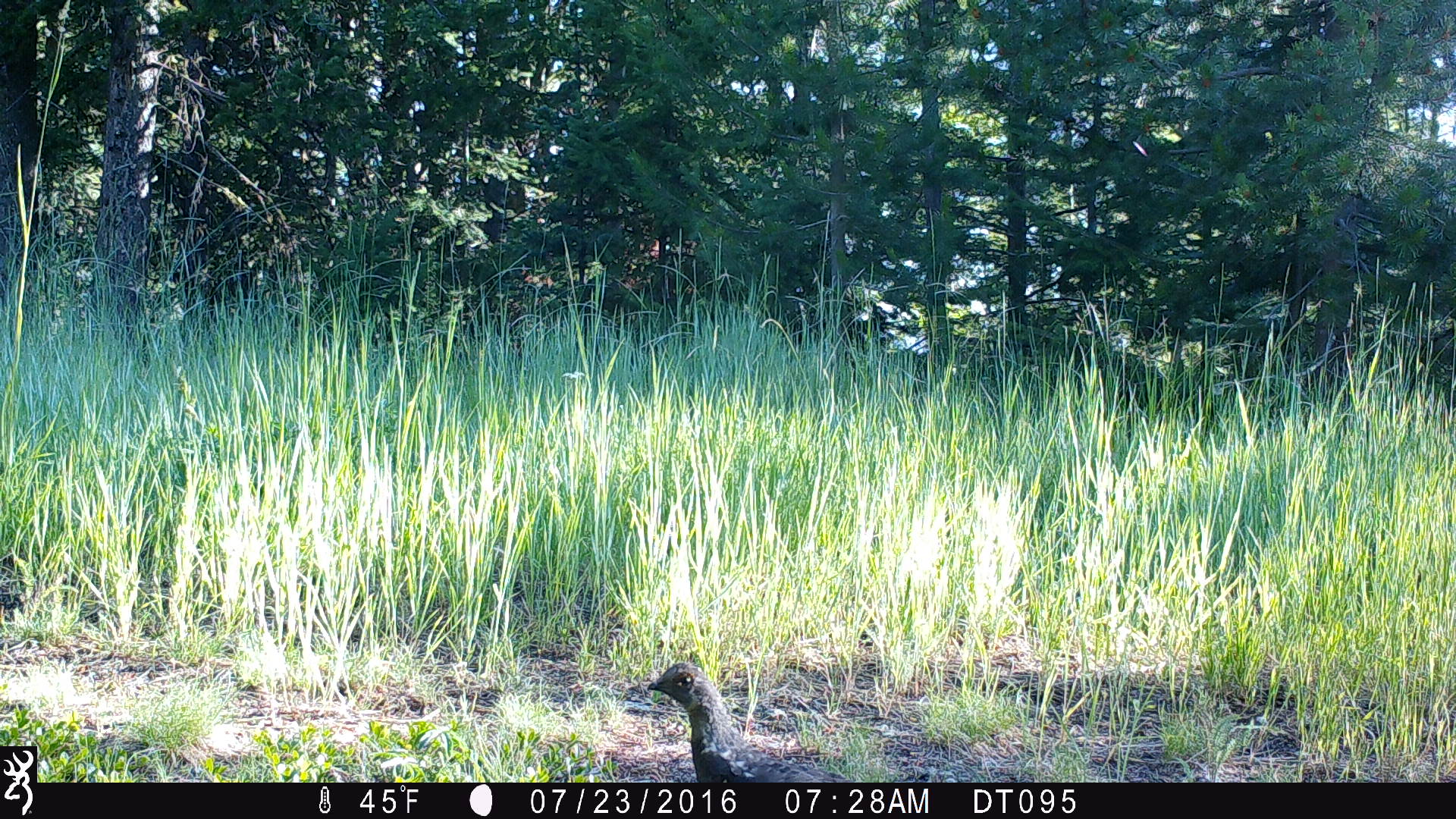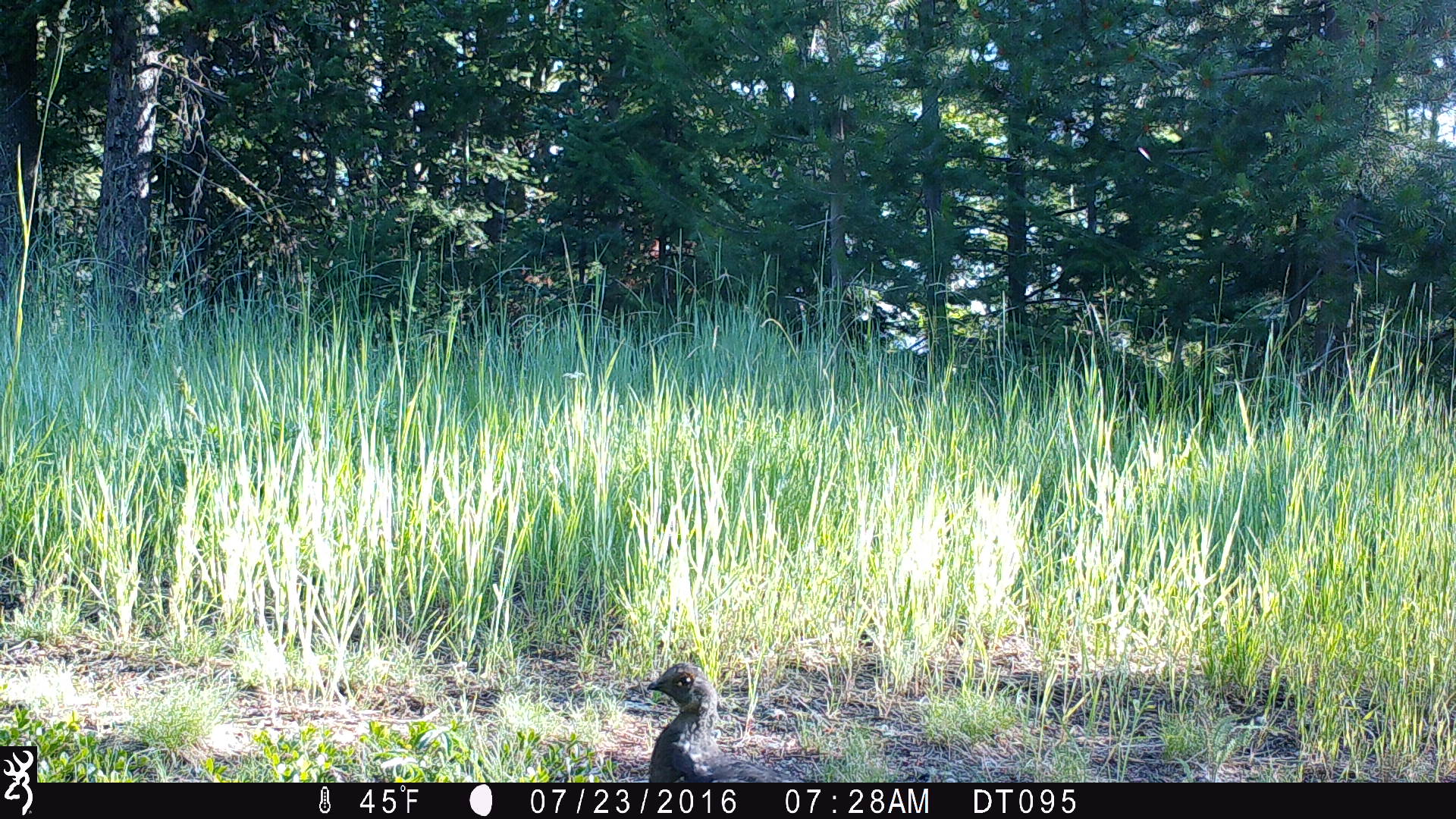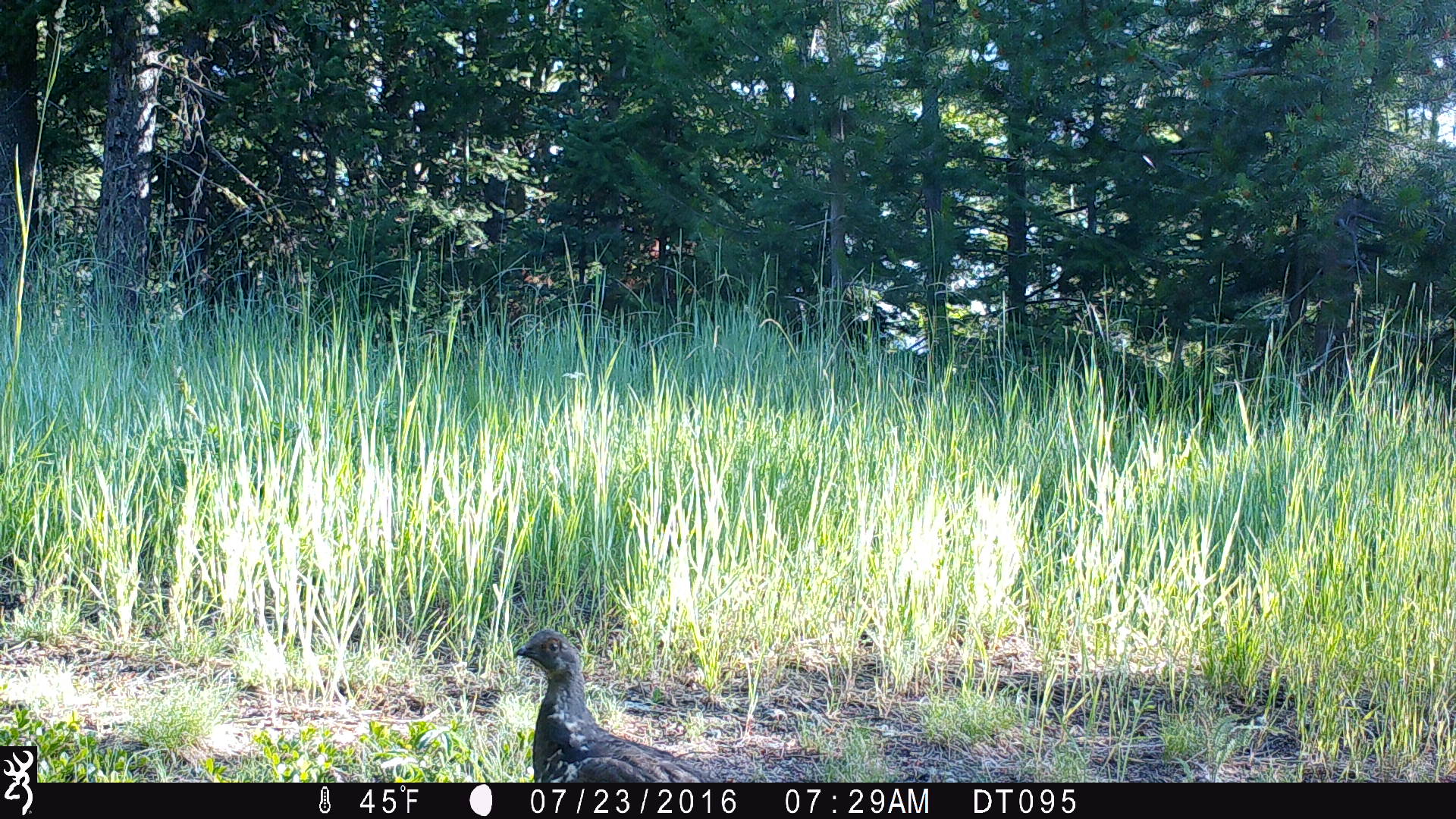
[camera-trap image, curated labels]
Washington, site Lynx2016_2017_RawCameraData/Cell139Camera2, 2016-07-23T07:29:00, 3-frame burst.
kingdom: Animalia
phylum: Chordata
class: Aves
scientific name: Aves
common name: birds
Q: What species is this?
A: Aves (birds).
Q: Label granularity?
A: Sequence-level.